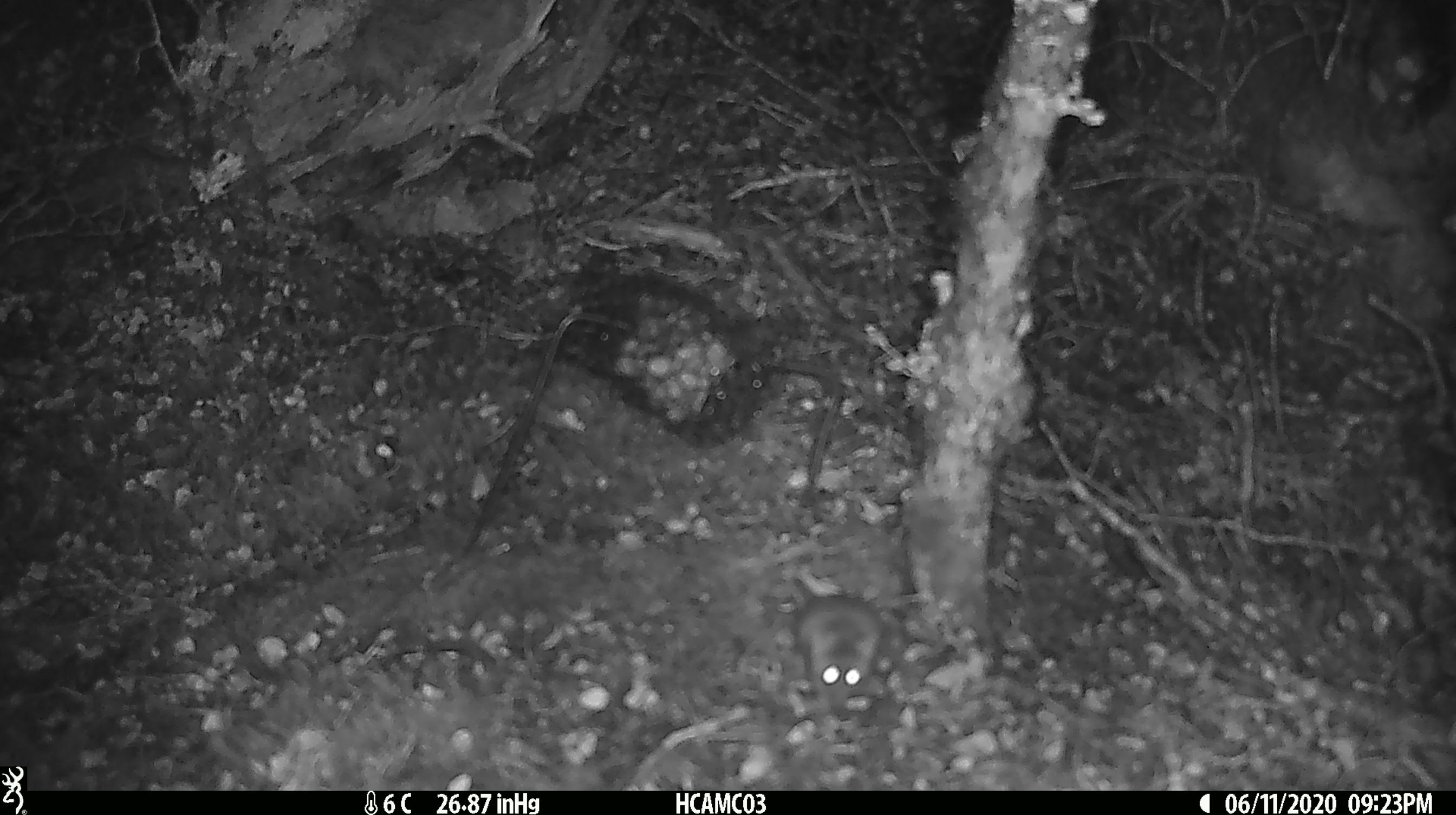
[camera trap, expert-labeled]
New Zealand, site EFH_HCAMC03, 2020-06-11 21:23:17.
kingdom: Animalia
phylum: Chordata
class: Mammalia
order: Rodentia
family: Muridae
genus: Mus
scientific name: Mus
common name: mouse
Mouse (Mus).